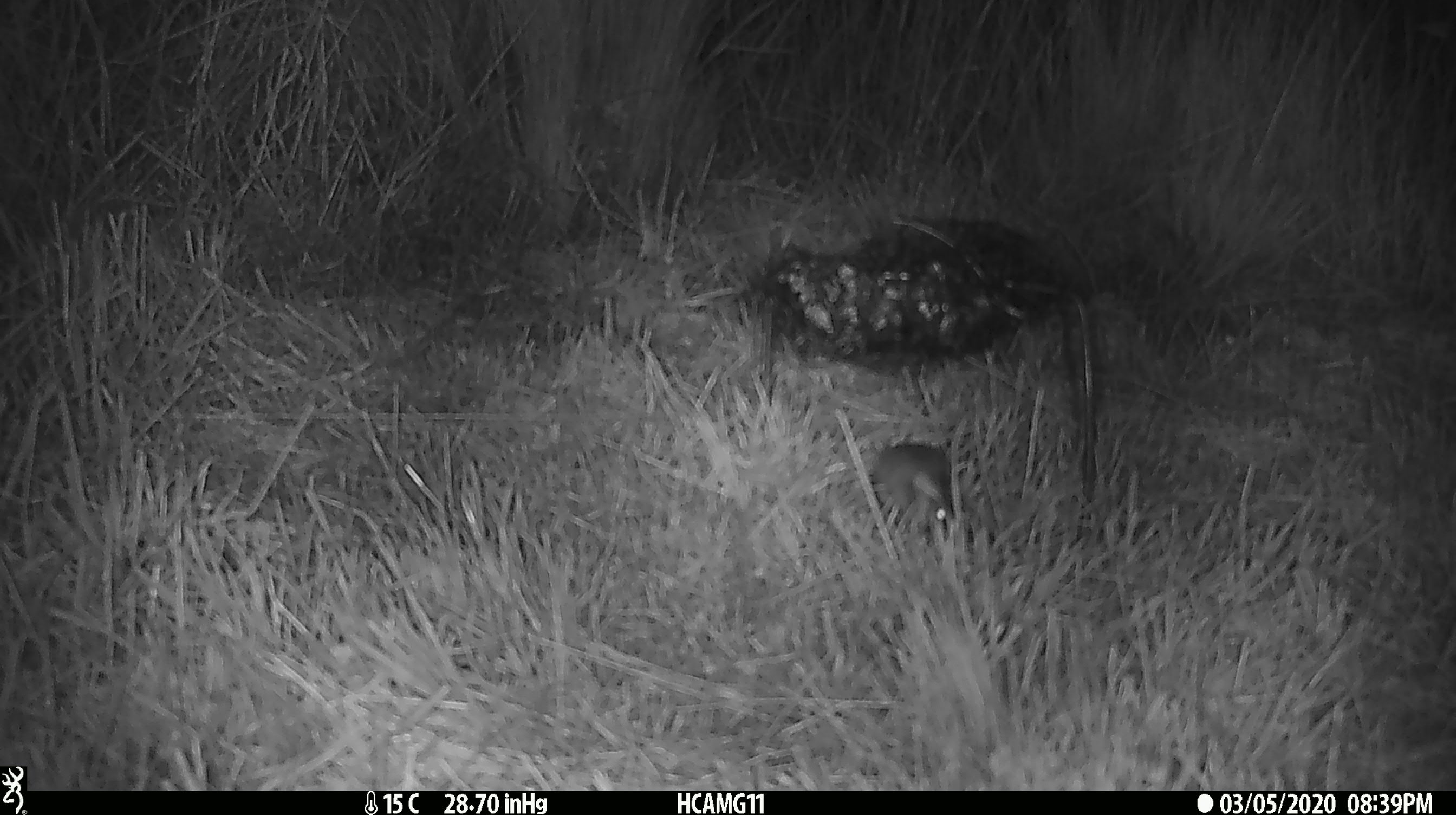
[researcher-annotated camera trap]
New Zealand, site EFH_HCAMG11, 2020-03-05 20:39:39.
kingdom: Animalia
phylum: Chordata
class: Mammalia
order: Rodentia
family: Muridae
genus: Mus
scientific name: Mus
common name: mouse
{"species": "mouse (Mus)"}